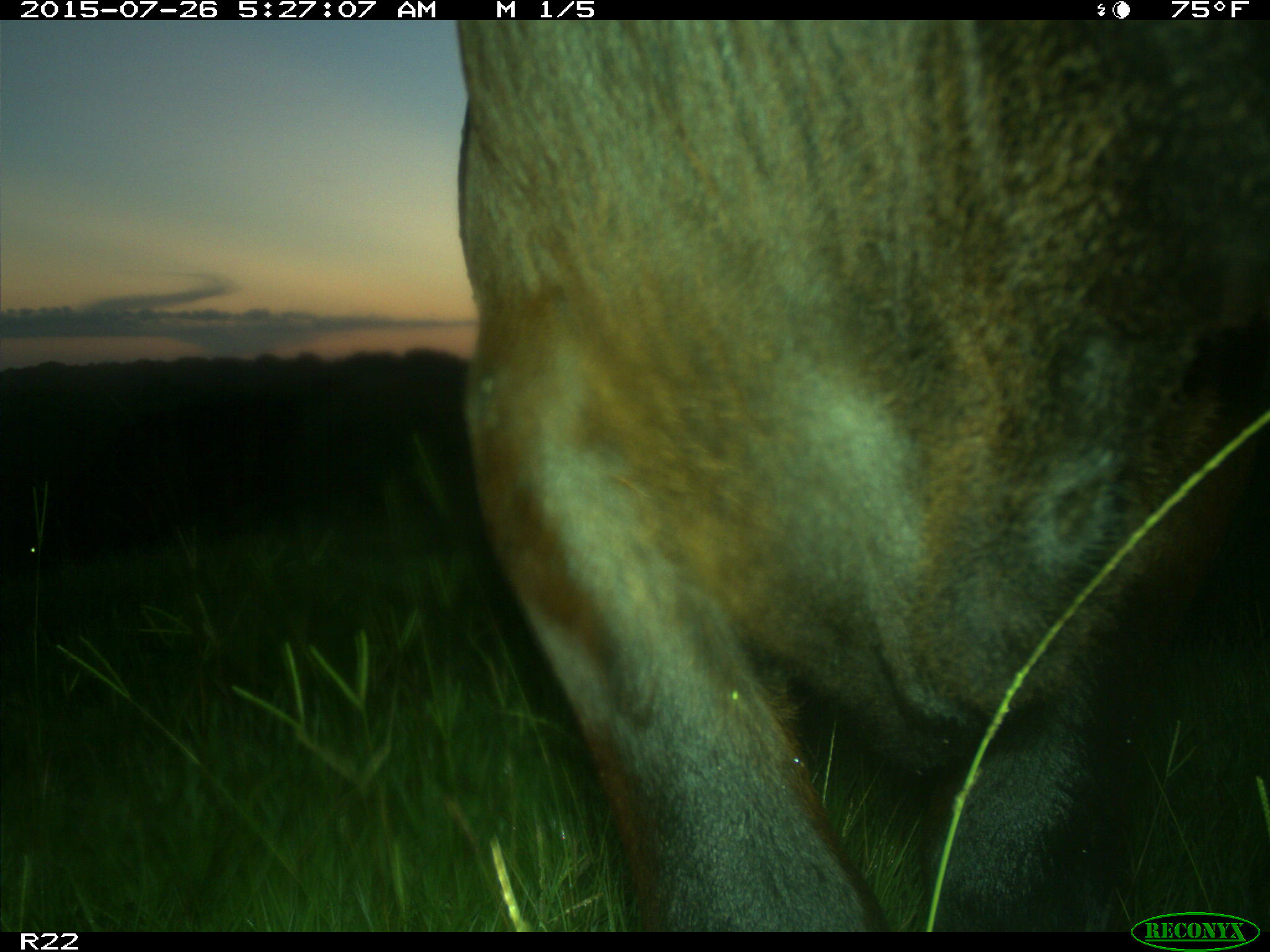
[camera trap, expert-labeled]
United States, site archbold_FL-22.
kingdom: Animalia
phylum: Chordata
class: Mammalia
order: Artiodactyla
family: Bovidae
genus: Bos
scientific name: Bos taurus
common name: domestic cow